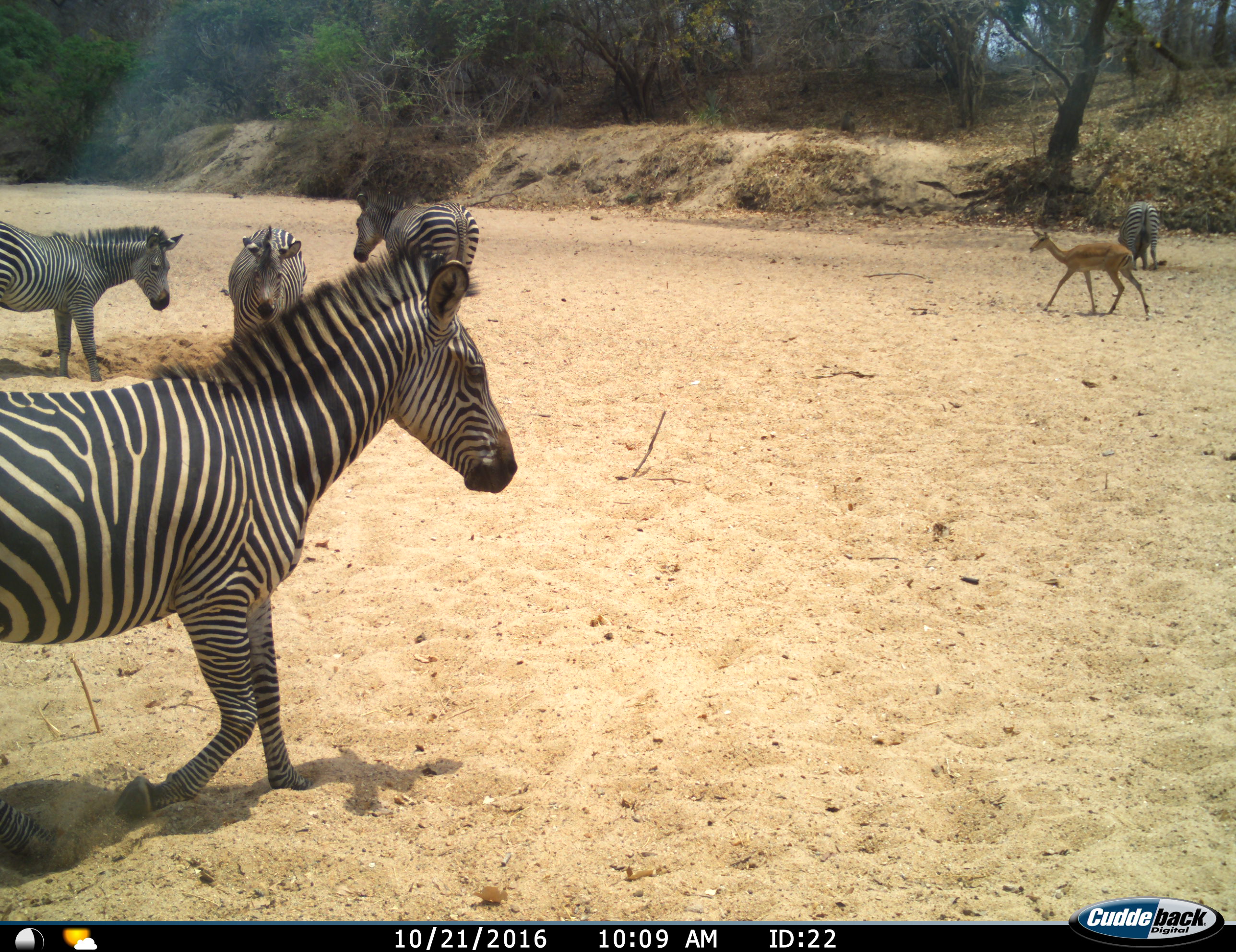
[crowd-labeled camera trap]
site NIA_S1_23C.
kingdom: Animalia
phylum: Chordata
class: Mammalia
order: Artiodactyla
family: Bovidae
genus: Aepyceros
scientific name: Aepyceros melampus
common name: impala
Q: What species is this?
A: Impala (Aepyceros melampus).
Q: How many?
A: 1.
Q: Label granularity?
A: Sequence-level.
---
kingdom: Animalia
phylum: Chordata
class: Mammalia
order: Perissodactyla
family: Equidae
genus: Equus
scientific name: Equus quagga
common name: plains zebra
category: zebraplains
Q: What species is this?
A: Zebraplains (plains zebra) (Equus quagga).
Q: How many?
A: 5.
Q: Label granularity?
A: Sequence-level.